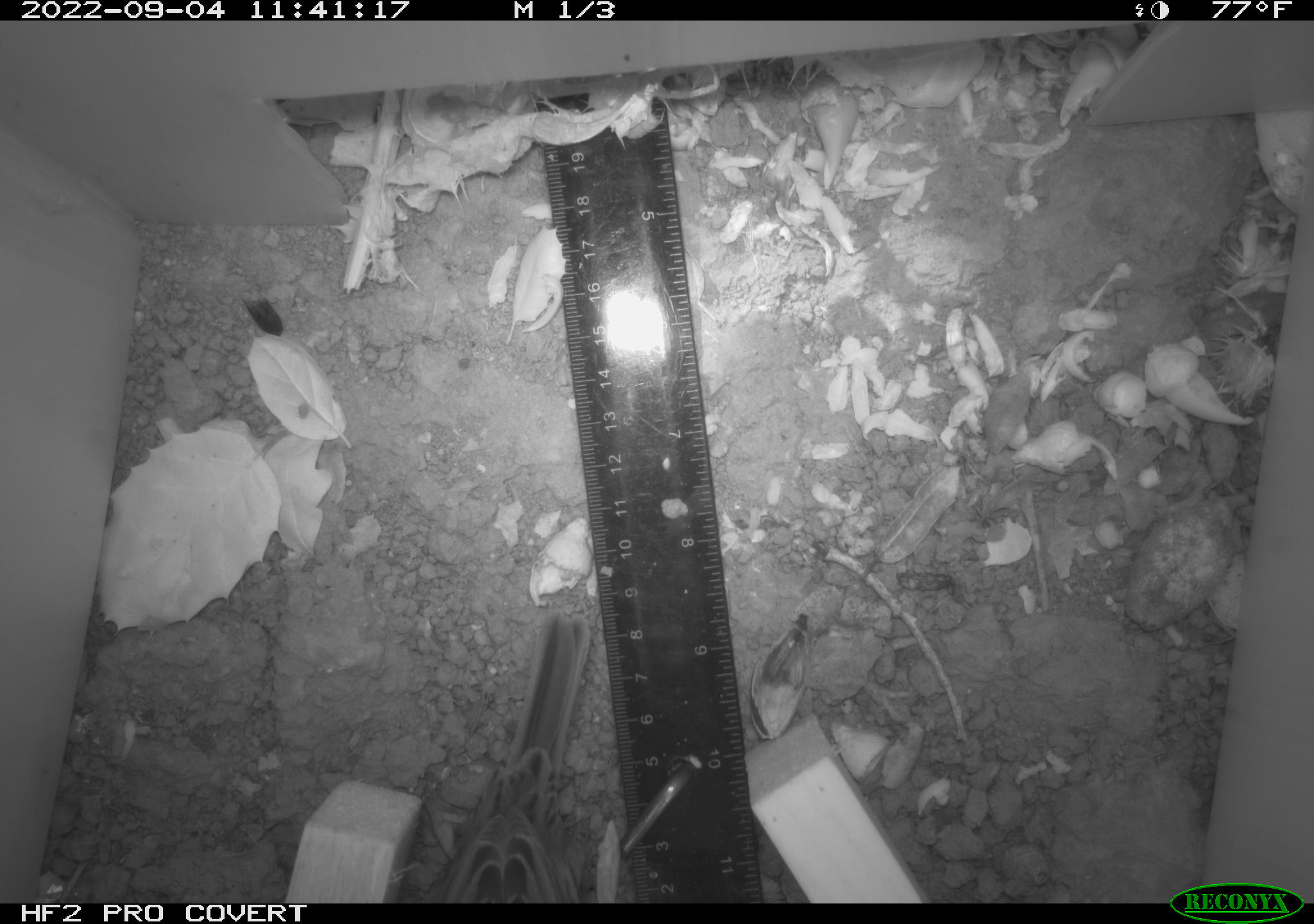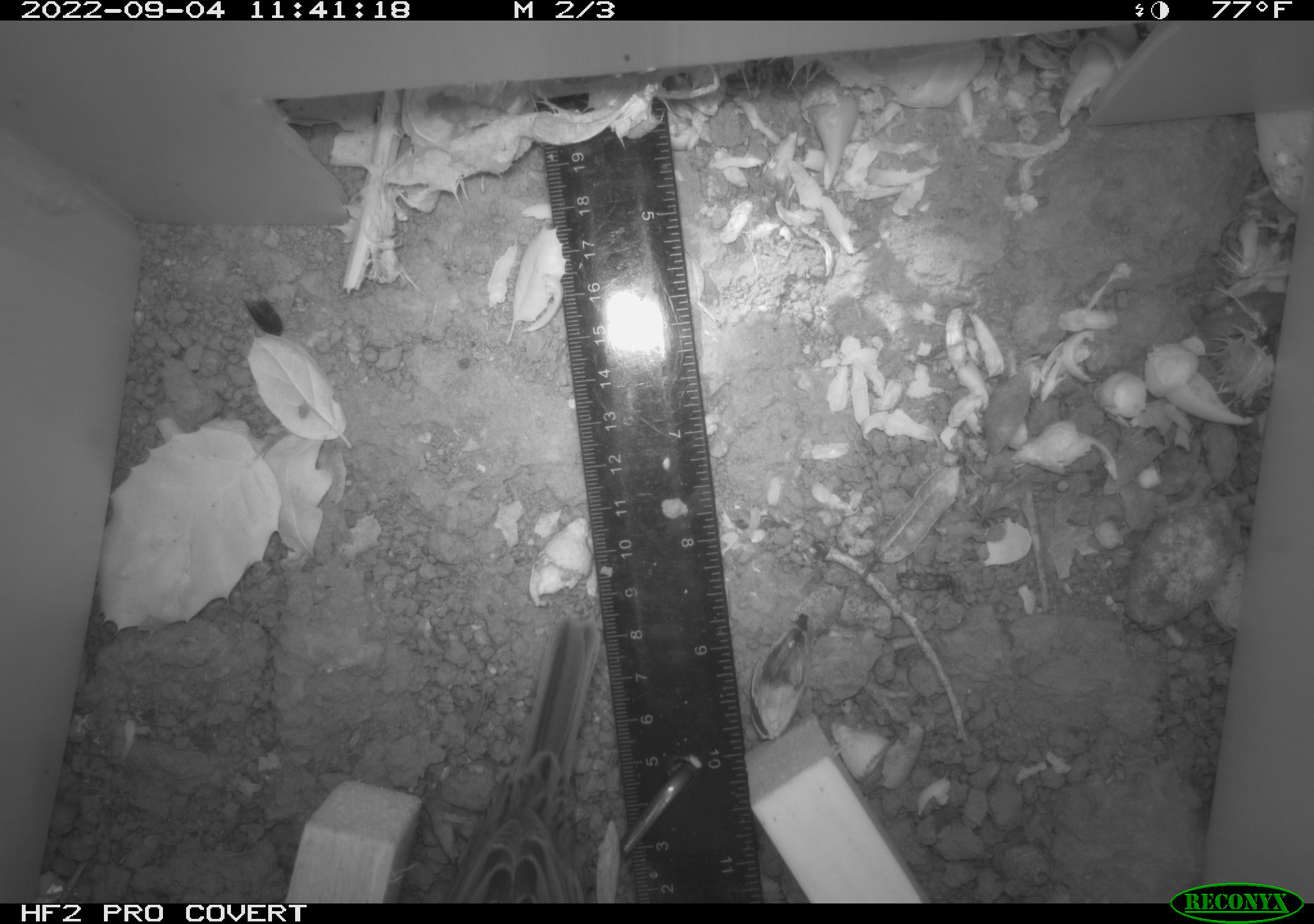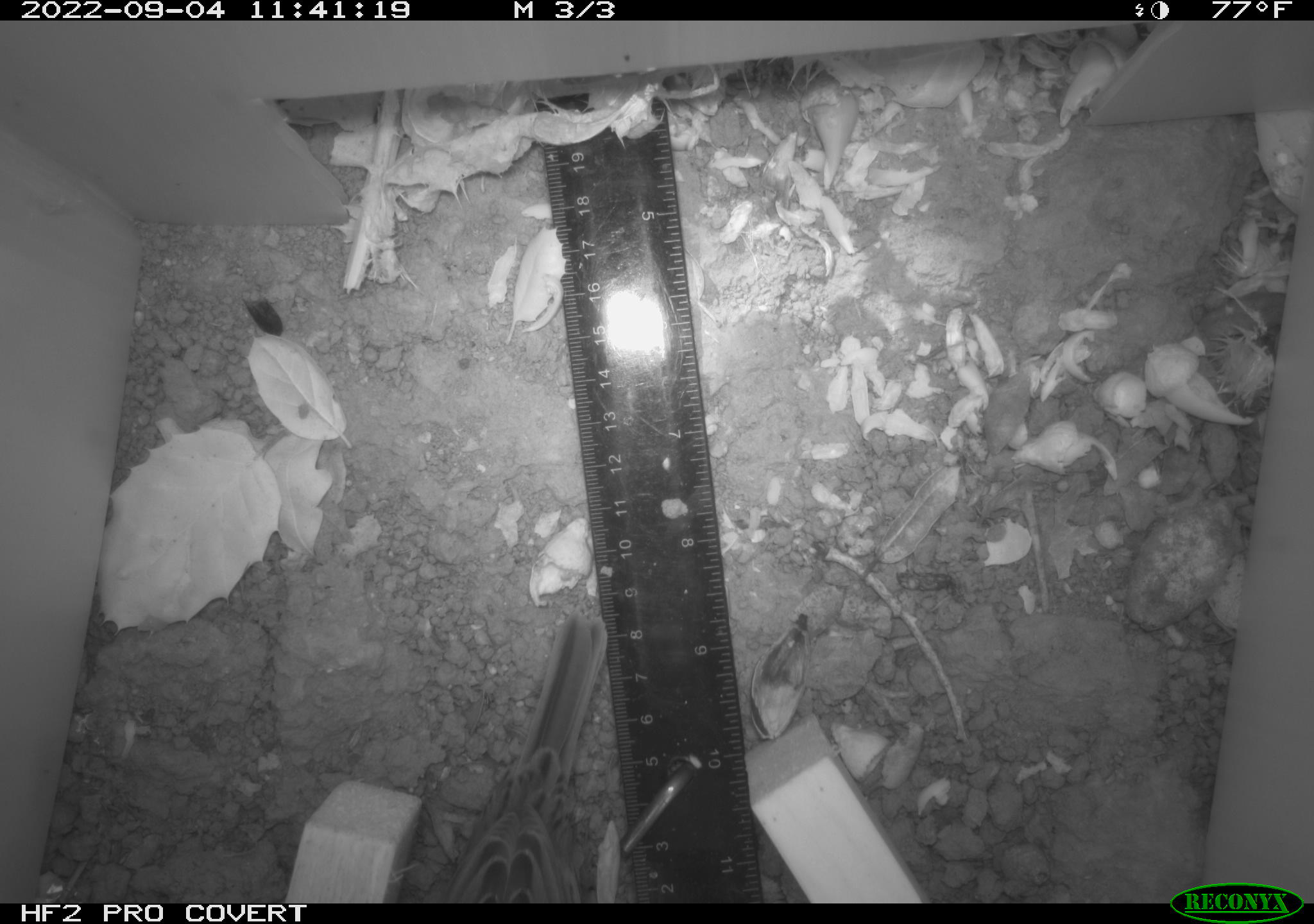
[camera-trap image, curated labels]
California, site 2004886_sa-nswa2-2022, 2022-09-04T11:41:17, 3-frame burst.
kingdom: Animalia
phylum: Chordata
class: Aves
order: Passeriformes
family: Passerellidae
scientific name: Passerellidae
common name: new world sparrows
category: passerellidae family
Passerellidae family (new world sparrows) (Passerellidae).